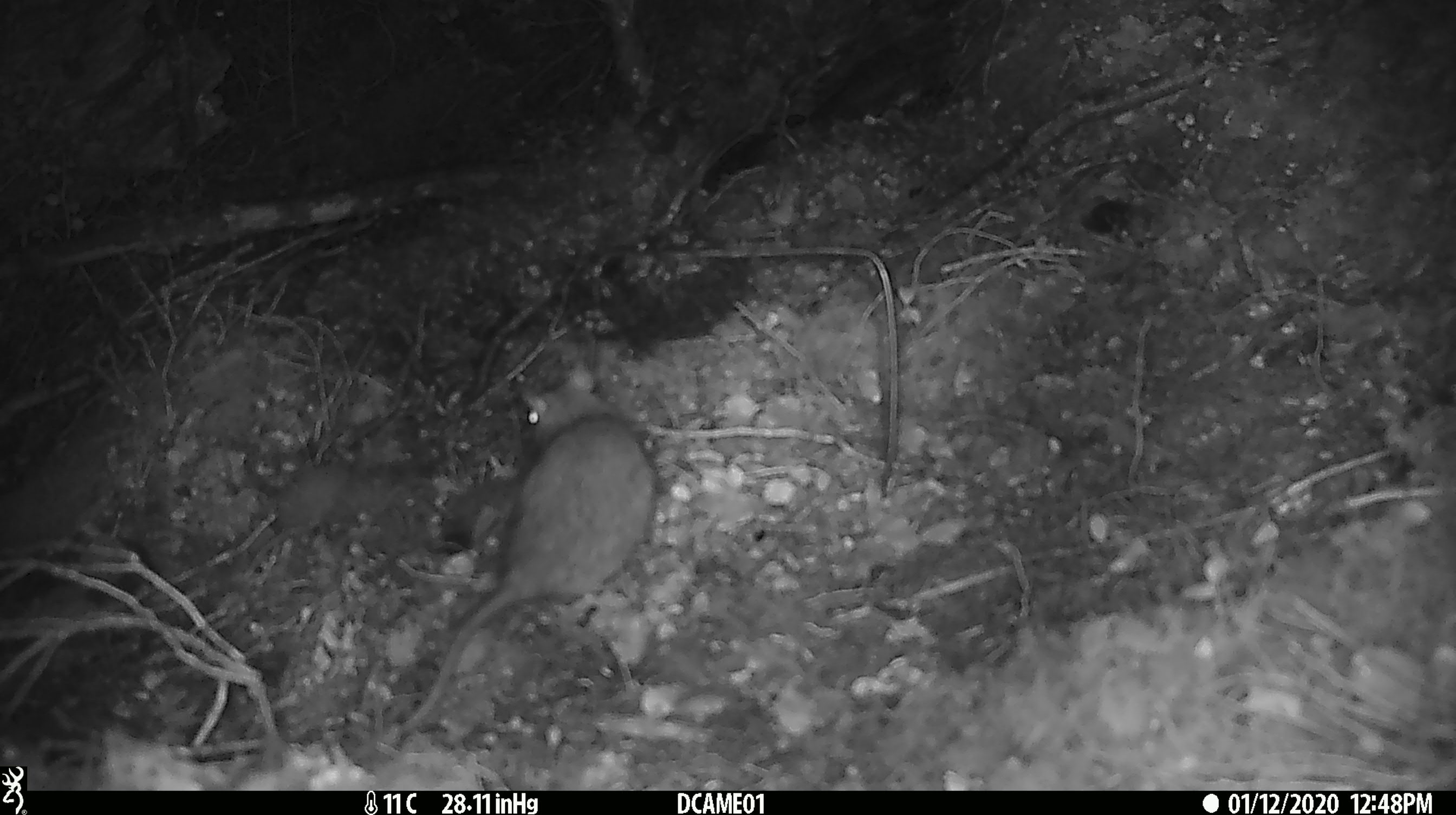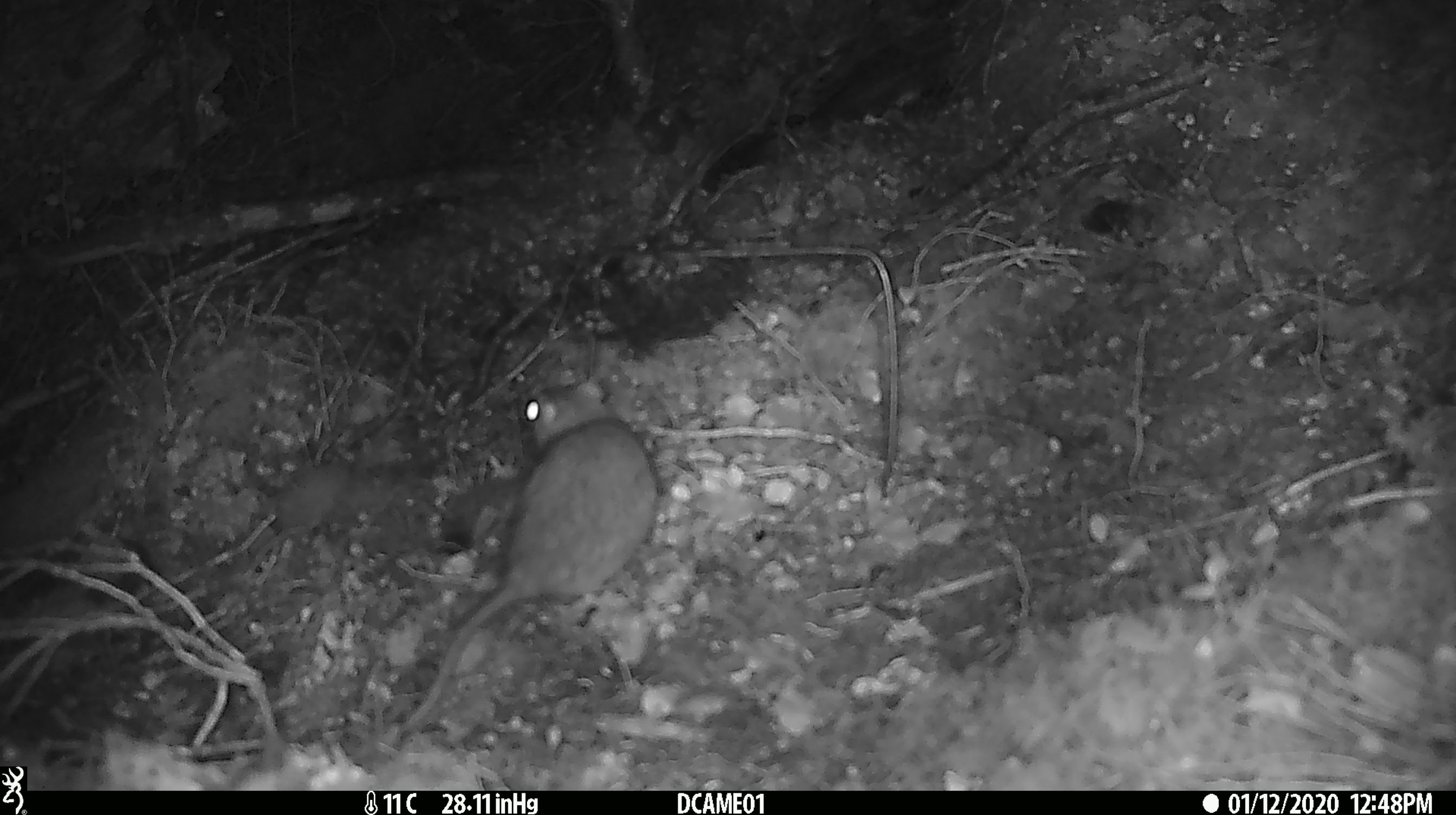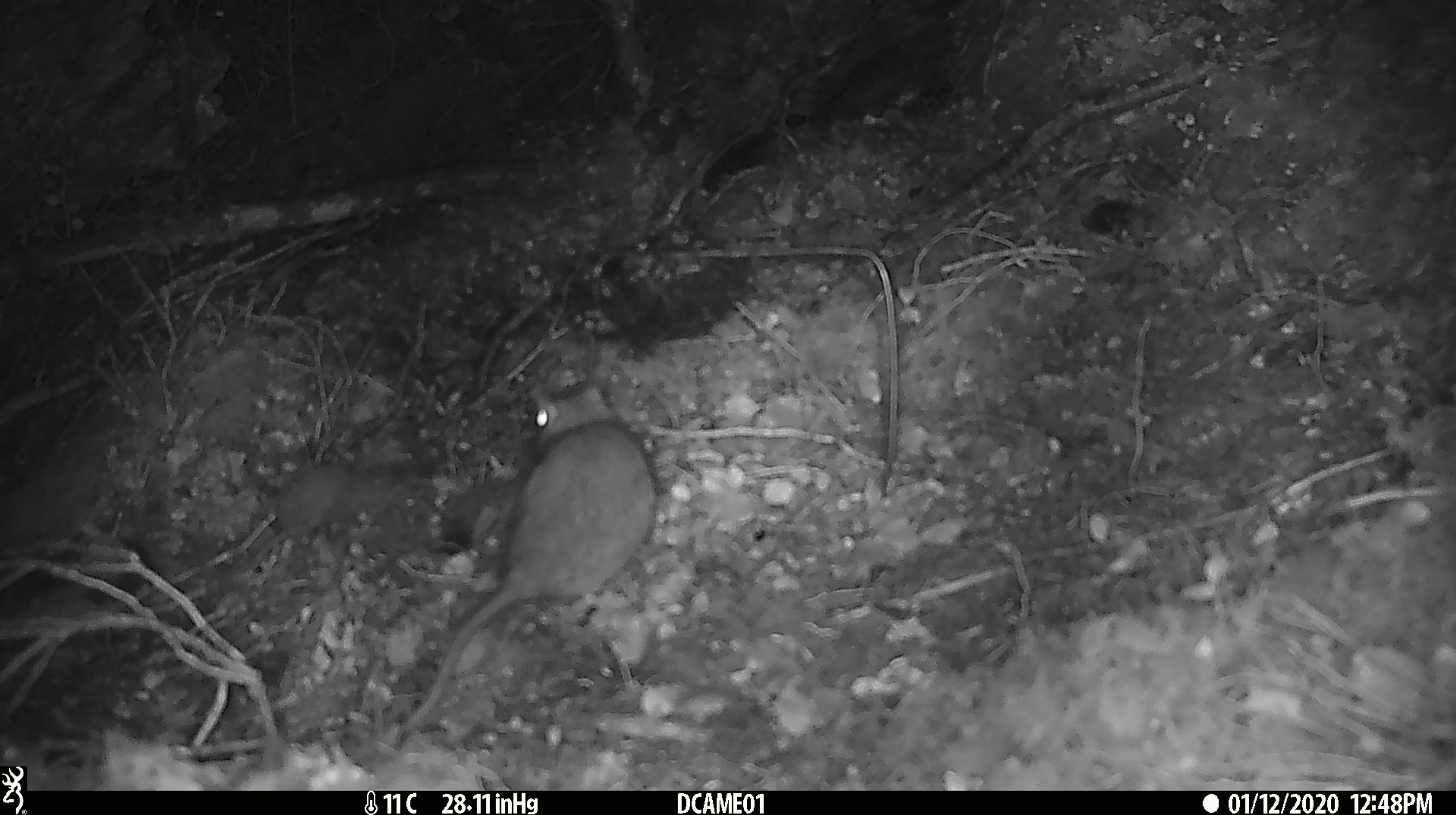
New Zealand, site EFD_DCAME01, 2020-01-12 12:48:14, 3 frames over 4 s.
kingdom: Animalia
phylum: Chordata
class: Mammalia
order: Rodentia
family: Muridae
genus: Rattus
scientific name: Rattus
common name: rat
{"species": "rat (Rattus)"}